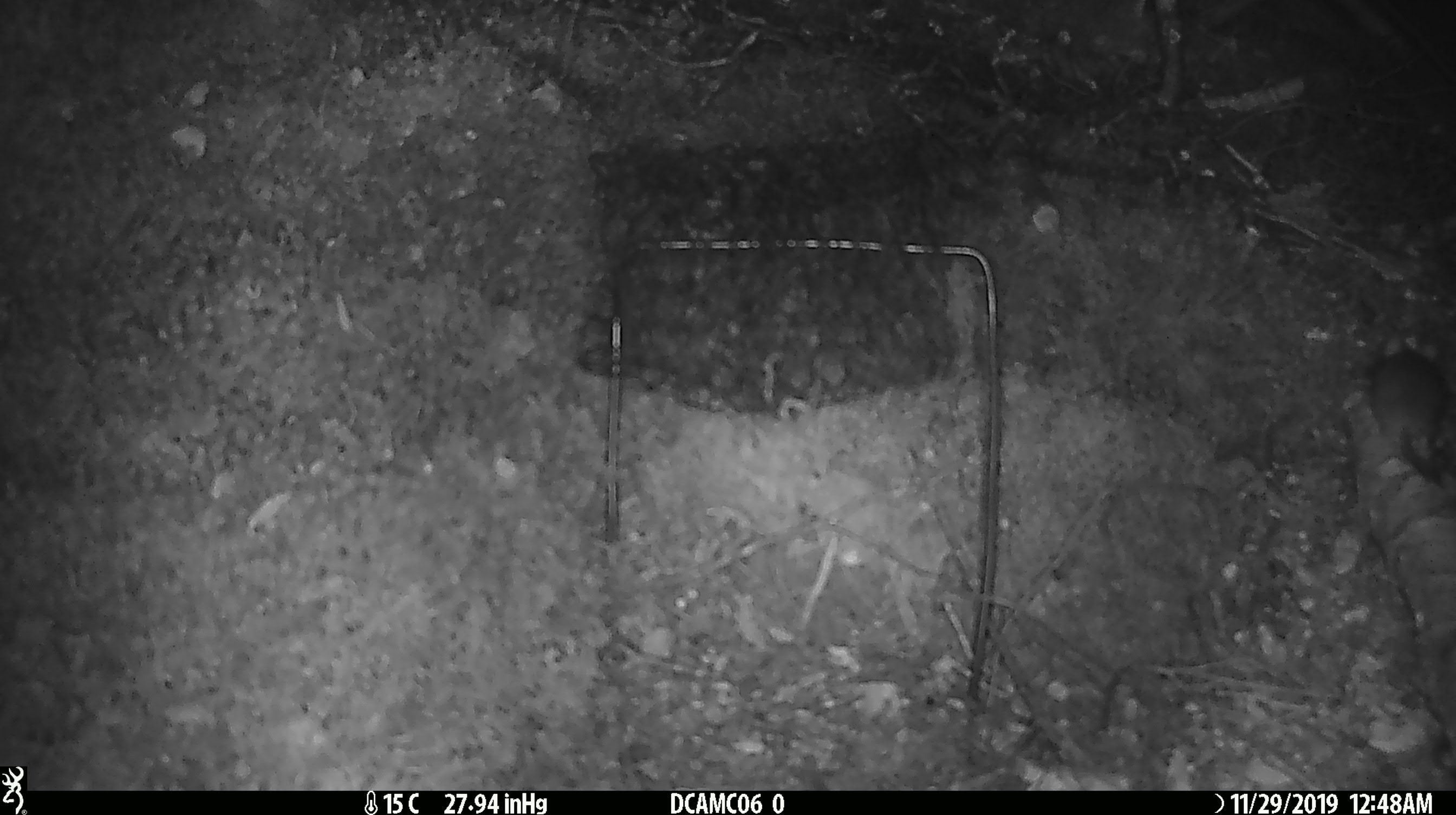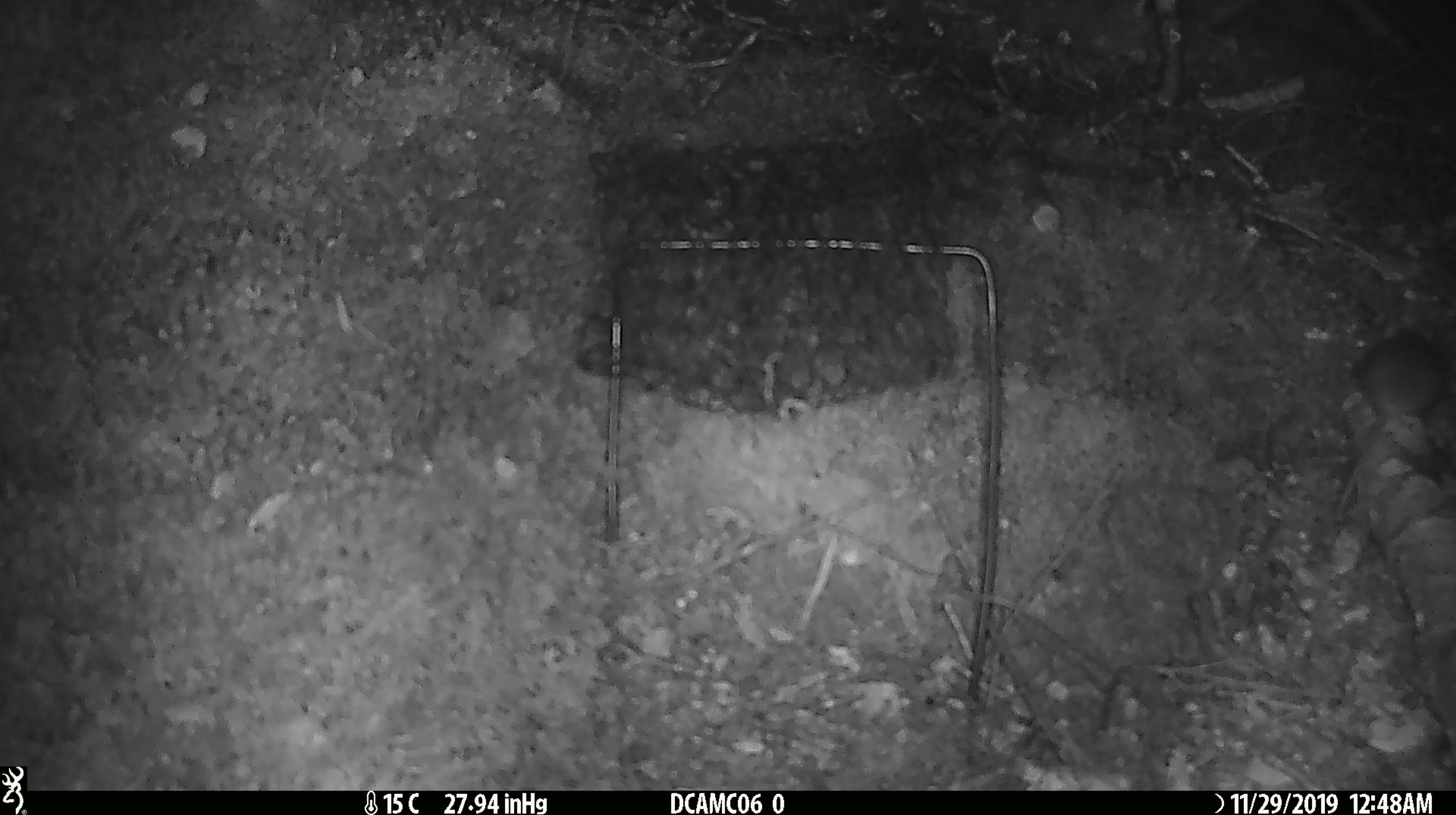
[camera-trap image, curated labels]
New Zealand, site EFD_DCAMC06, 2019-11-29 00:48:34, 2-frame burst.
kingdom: Animalia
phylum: Chordata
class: Mammalia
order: Rodentia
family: Muridae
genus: Mus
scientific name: Mus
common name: mouse